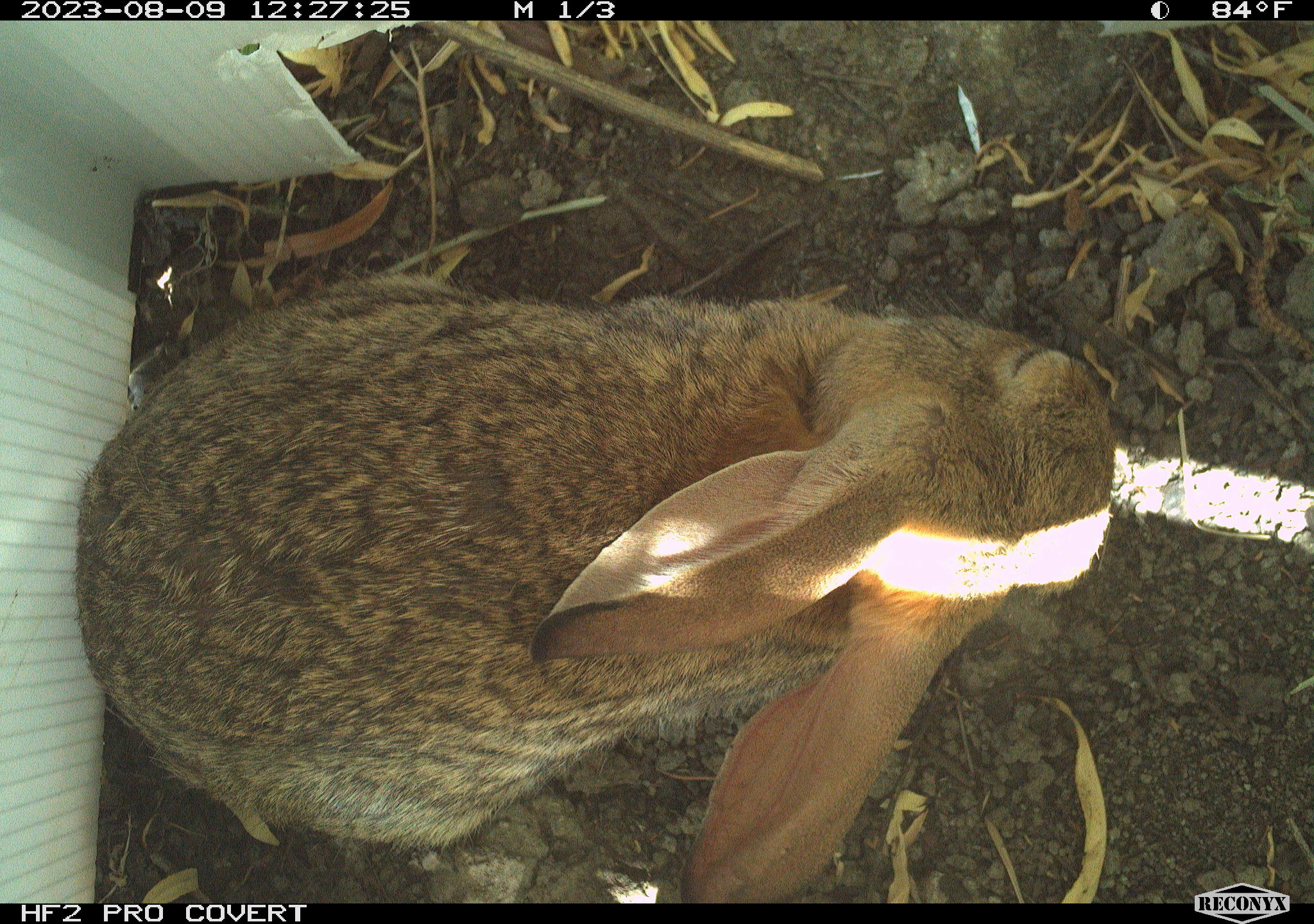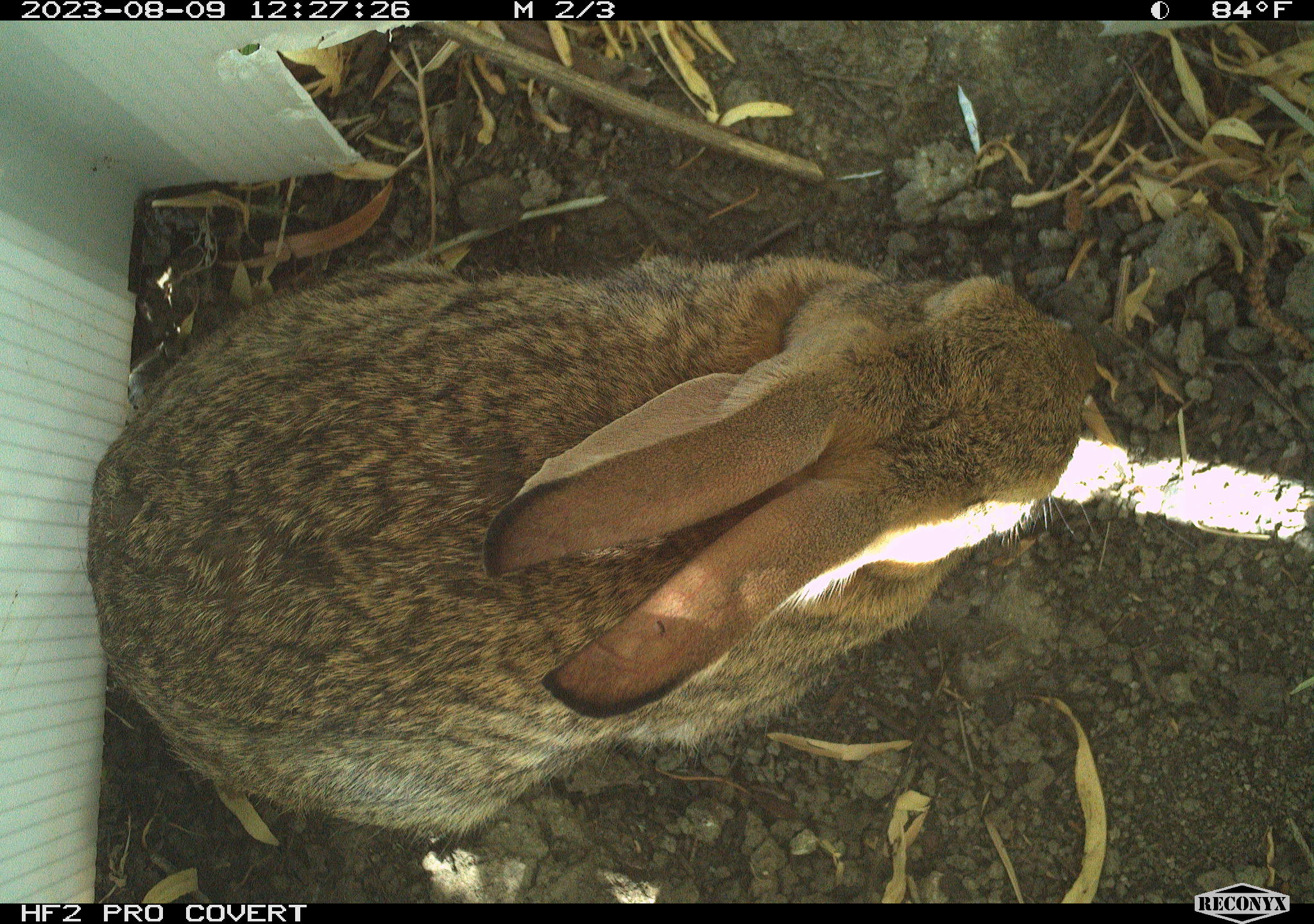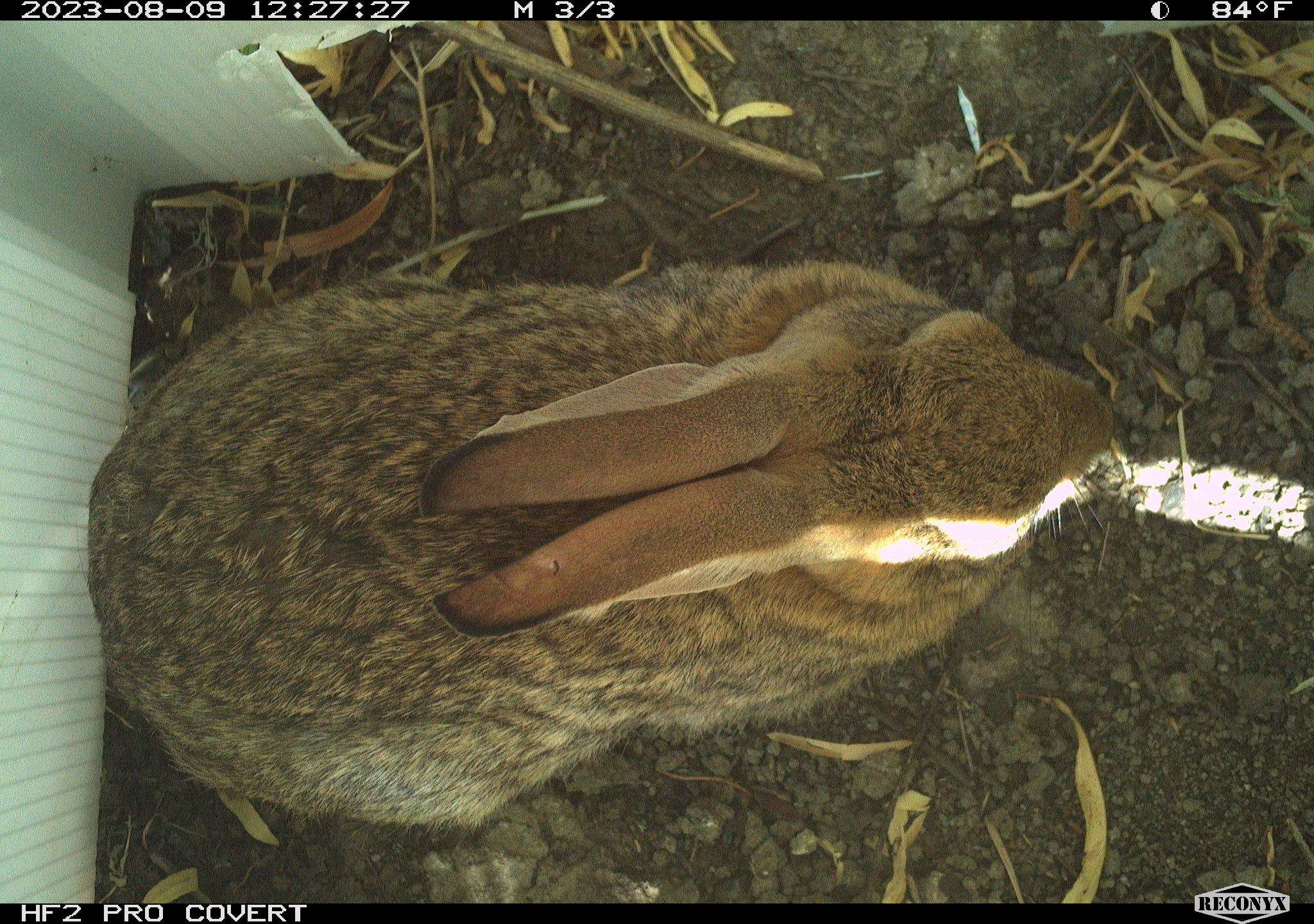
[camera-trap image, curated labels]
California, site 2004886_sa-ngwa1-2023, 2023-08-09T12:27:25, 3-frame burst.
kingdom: Animalia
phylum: Chordata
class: Mammalia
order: Lagomorpha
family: Leporidae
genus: Sylvilagus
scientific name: Sylvilagus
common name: cottontail rabbits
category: sylvilagus species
Sylvilagus species (cottontail rabbits) (Sylvilagus).